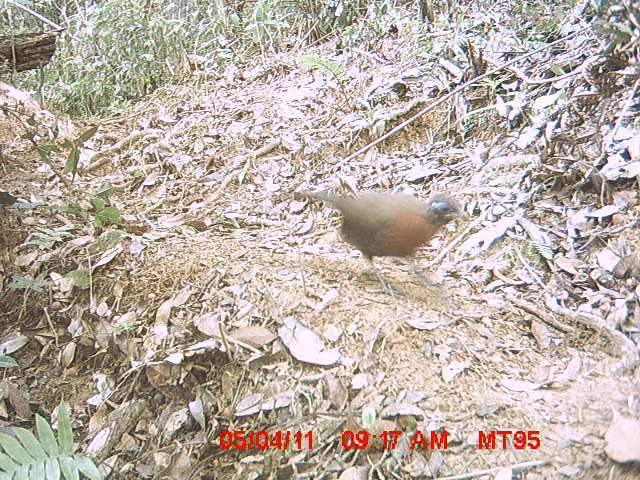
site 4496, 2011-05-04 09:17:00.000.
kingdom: Animalia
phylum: Chordata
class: Aves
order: Cuculiformes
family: Cuculidae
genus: Coua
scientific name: Coua serriana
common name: red-breasted coua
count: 1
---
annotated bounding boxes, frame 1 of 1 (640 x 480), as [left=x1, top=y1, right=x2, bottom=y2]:
coua serriana: [left=299, top=189, right=471, bottom=300]